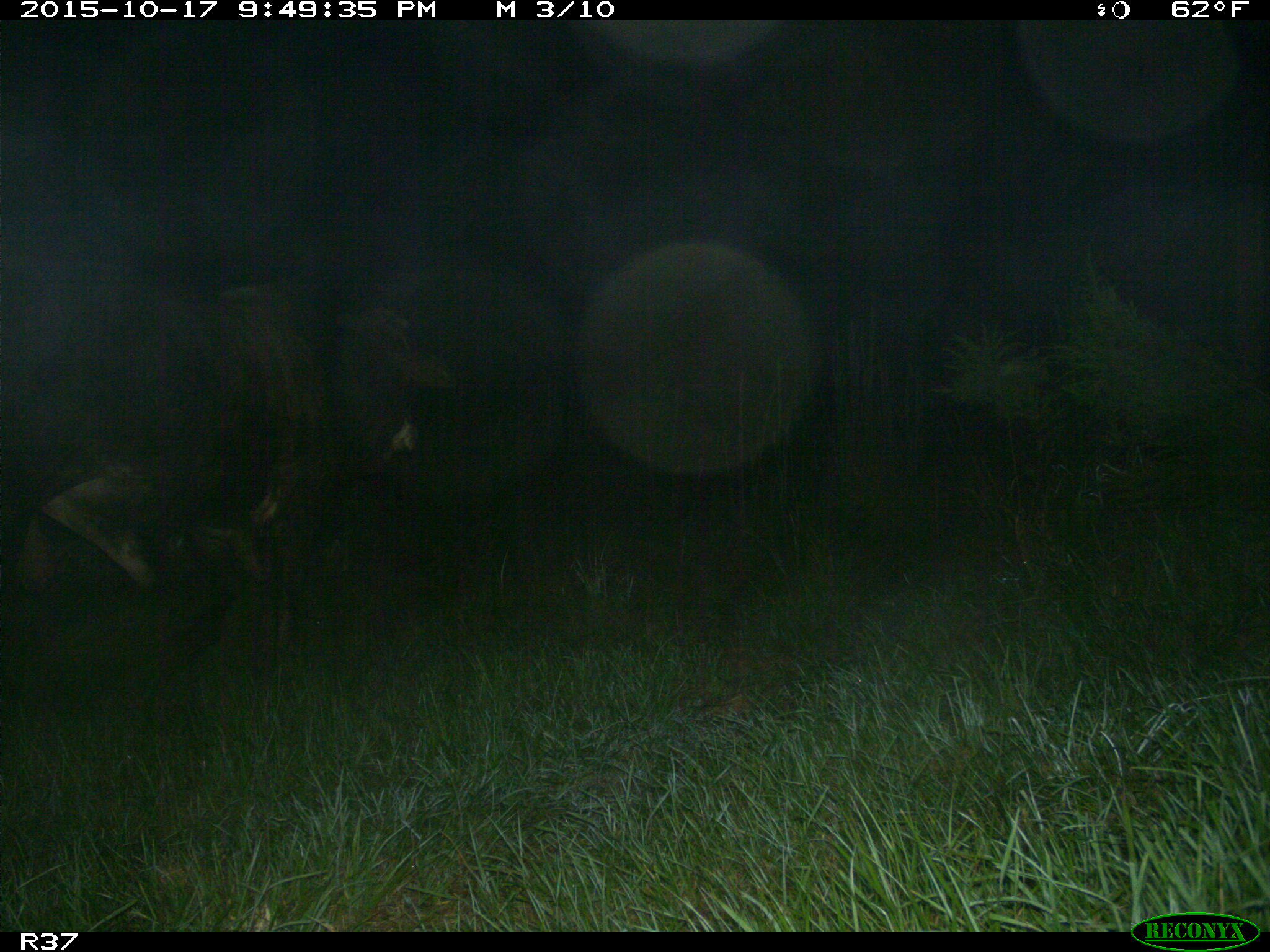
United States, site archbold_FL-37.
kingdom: Animalia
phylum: Chordata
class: Mammalia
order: Artiodactyla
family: Bovidae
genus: Bos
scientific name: Bos taurus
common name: domestic cow